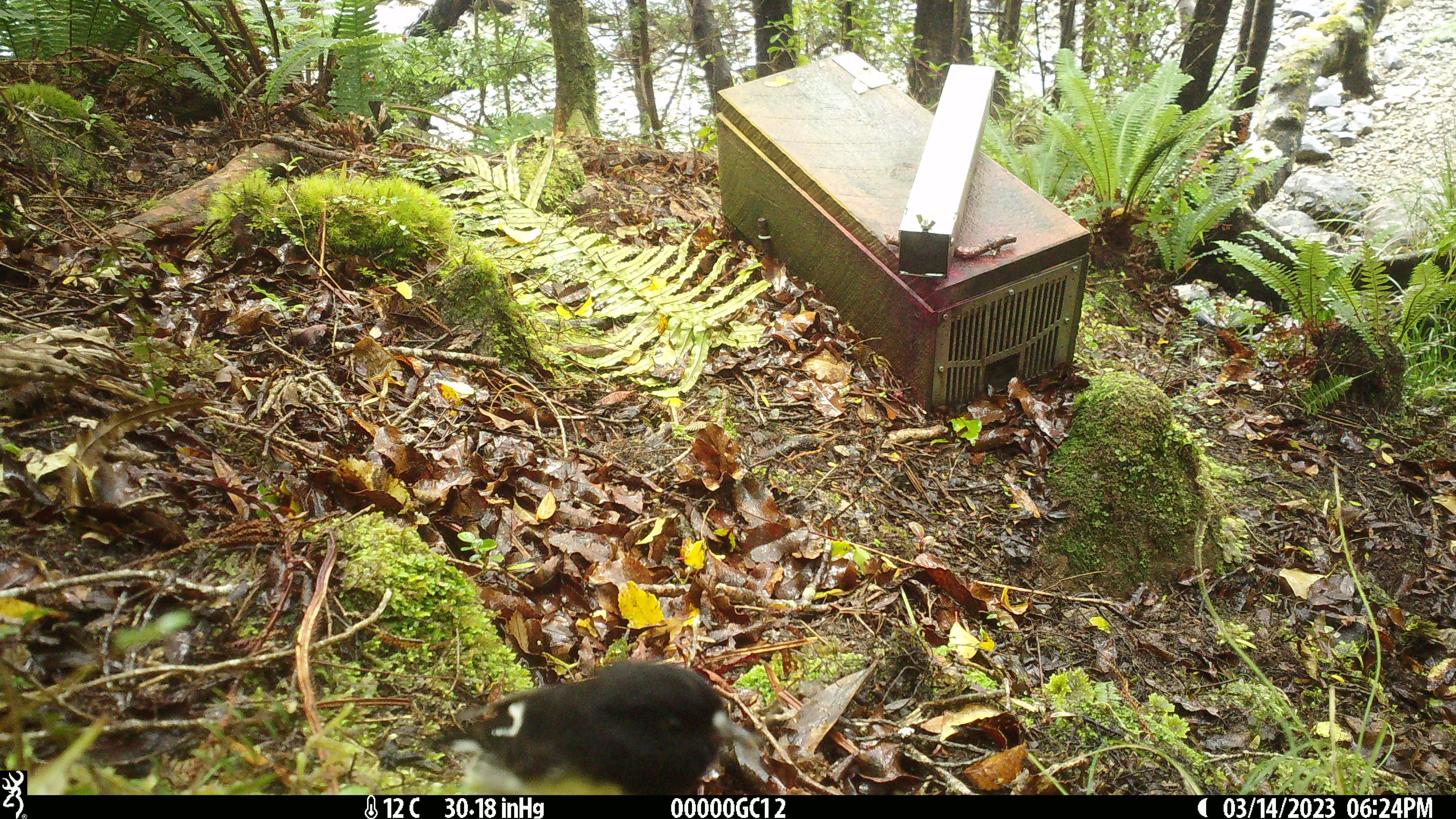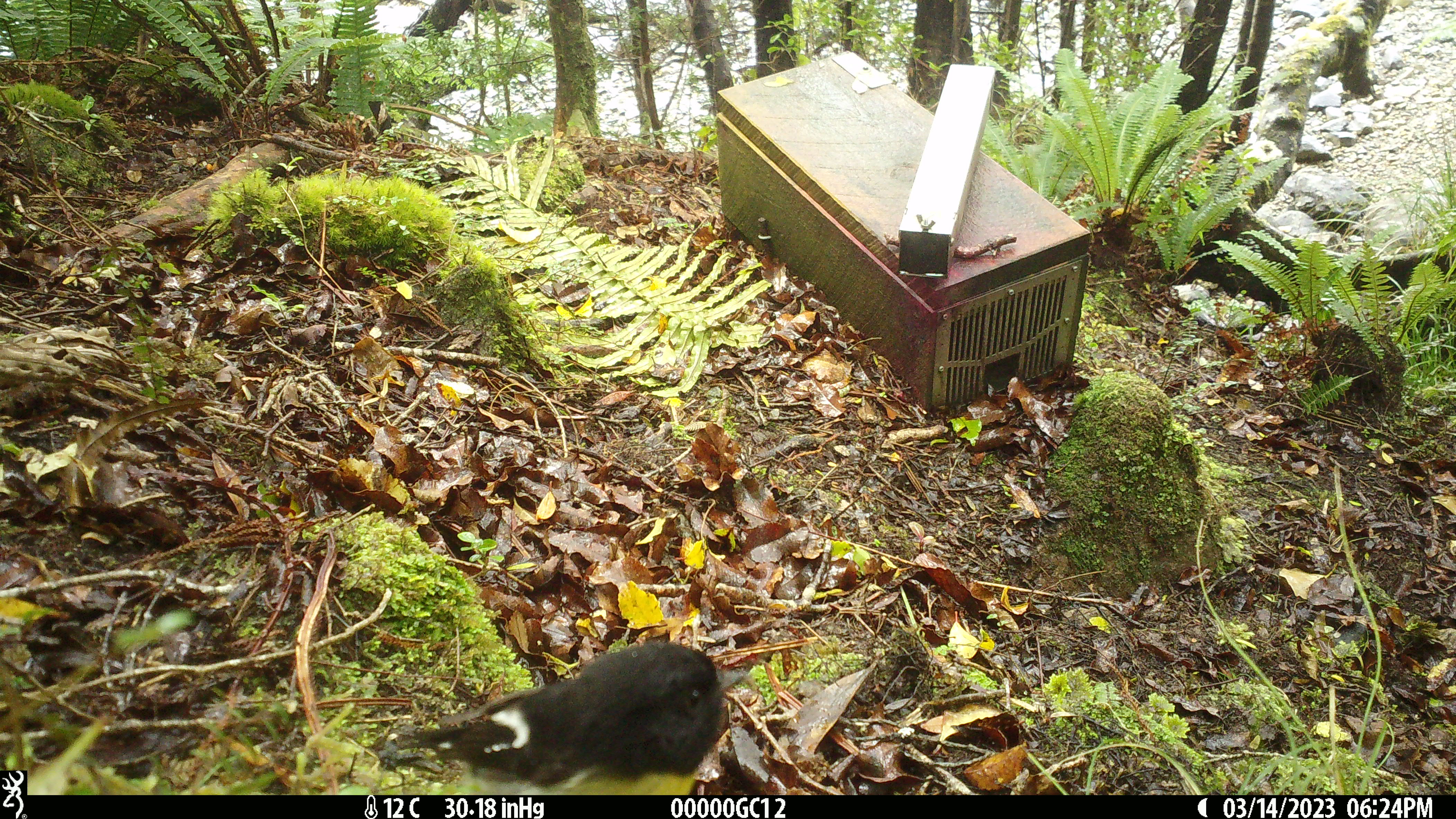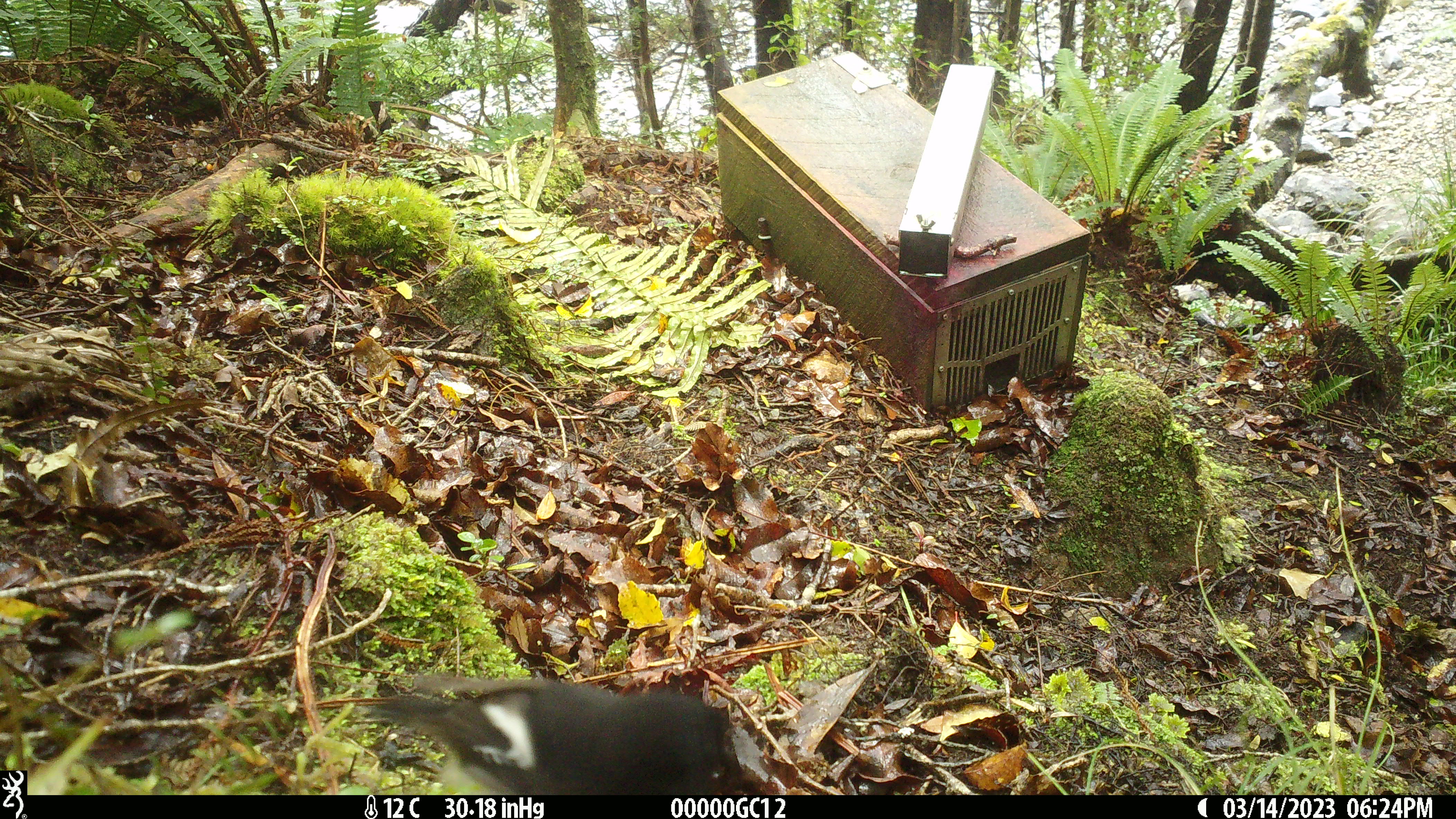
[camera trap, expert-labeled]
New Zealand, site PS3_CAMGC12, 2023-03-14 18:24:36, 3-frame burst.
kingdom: Animalia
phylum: Chordata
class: Aves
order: Passeriformes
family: Petroicidae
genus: Petroica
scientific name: Petroica macrocephala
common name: tomtit